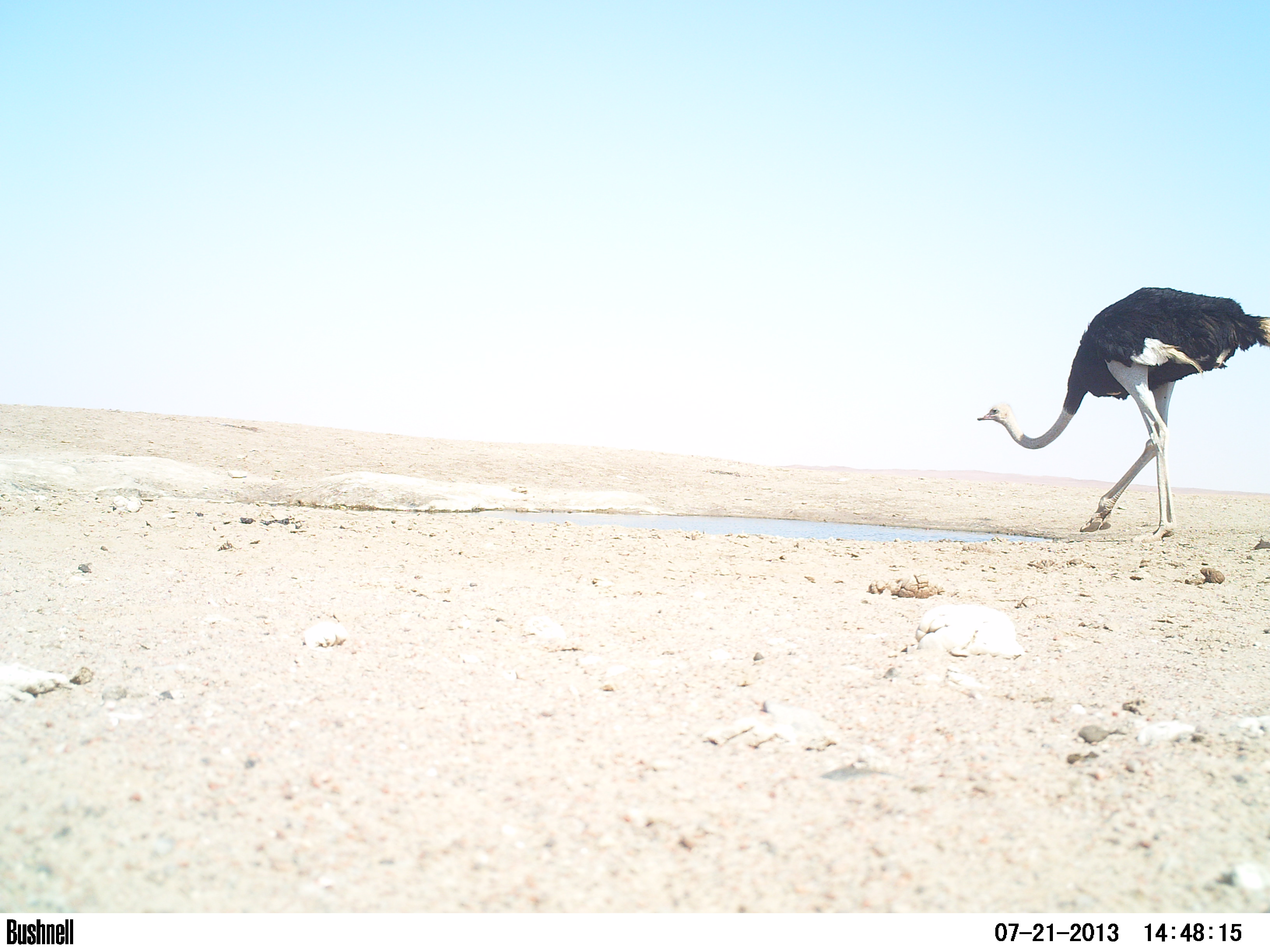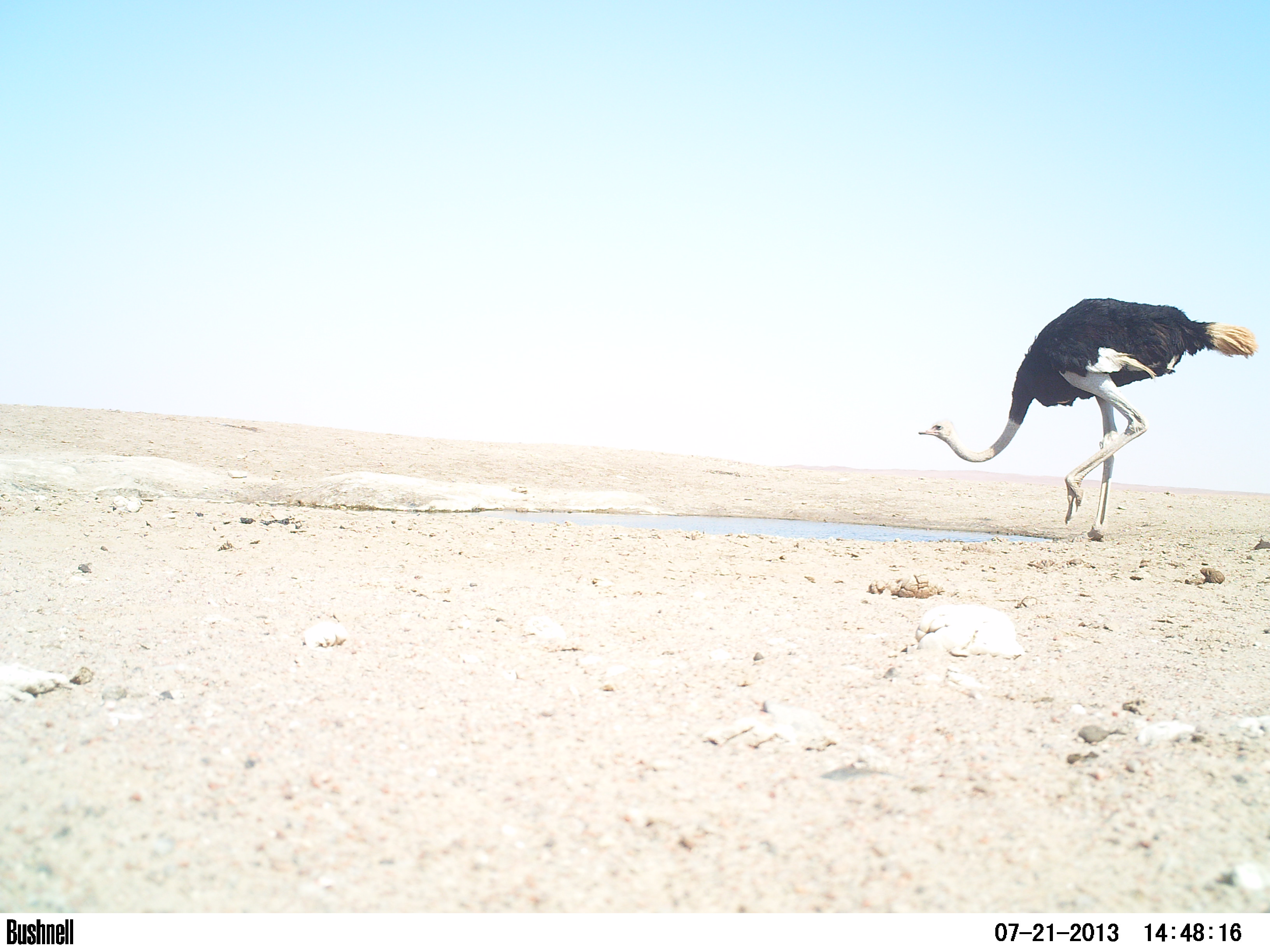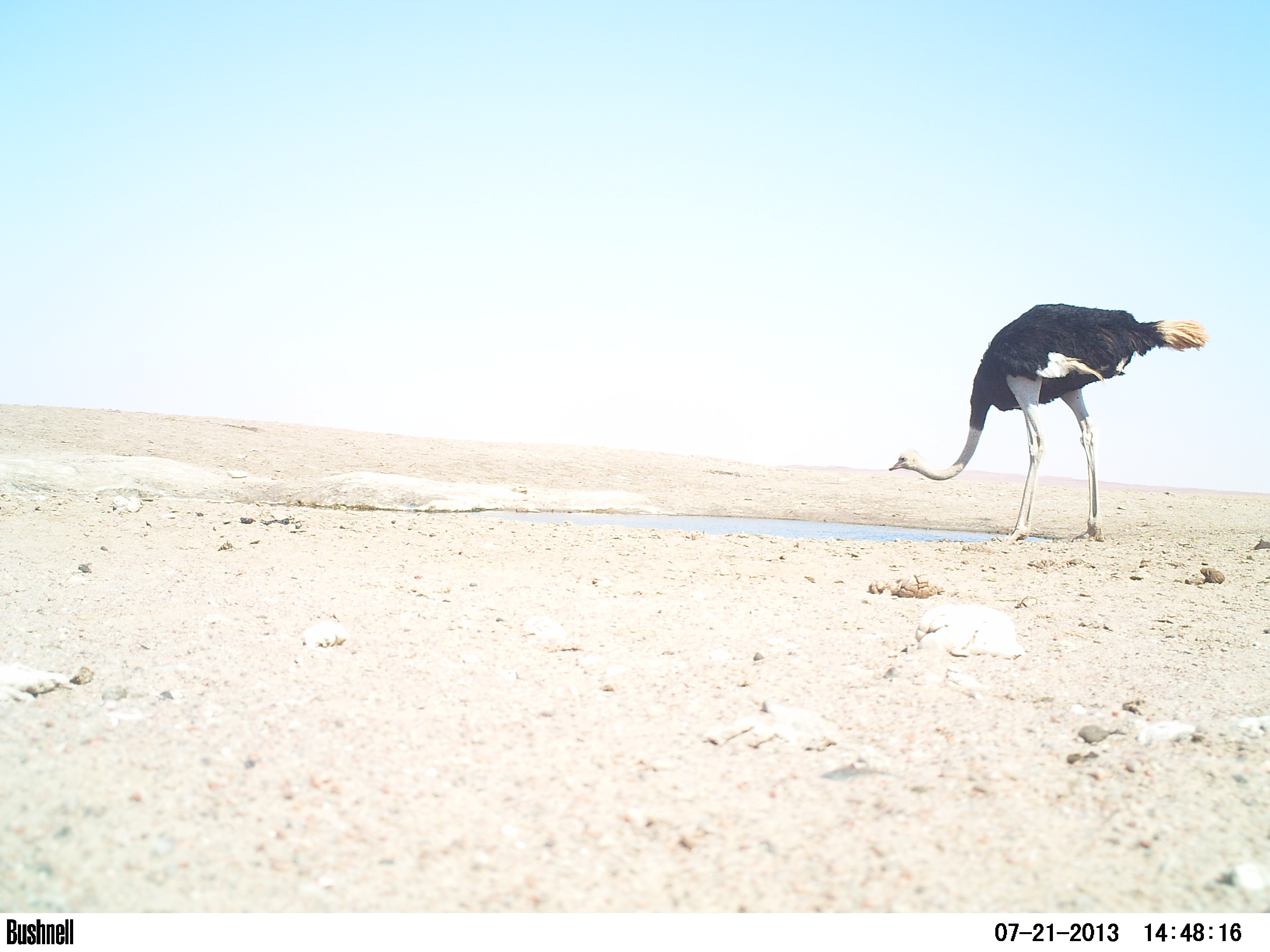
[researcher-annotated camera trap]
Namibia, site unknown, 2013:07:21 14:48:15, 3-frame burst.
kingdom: Animalia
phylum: Chordata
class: Aves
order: Struthioniformes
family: Struthionidae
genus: Struthio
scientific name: Struthio camelus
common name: common ostrich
Struthio camelus (common ostrich).